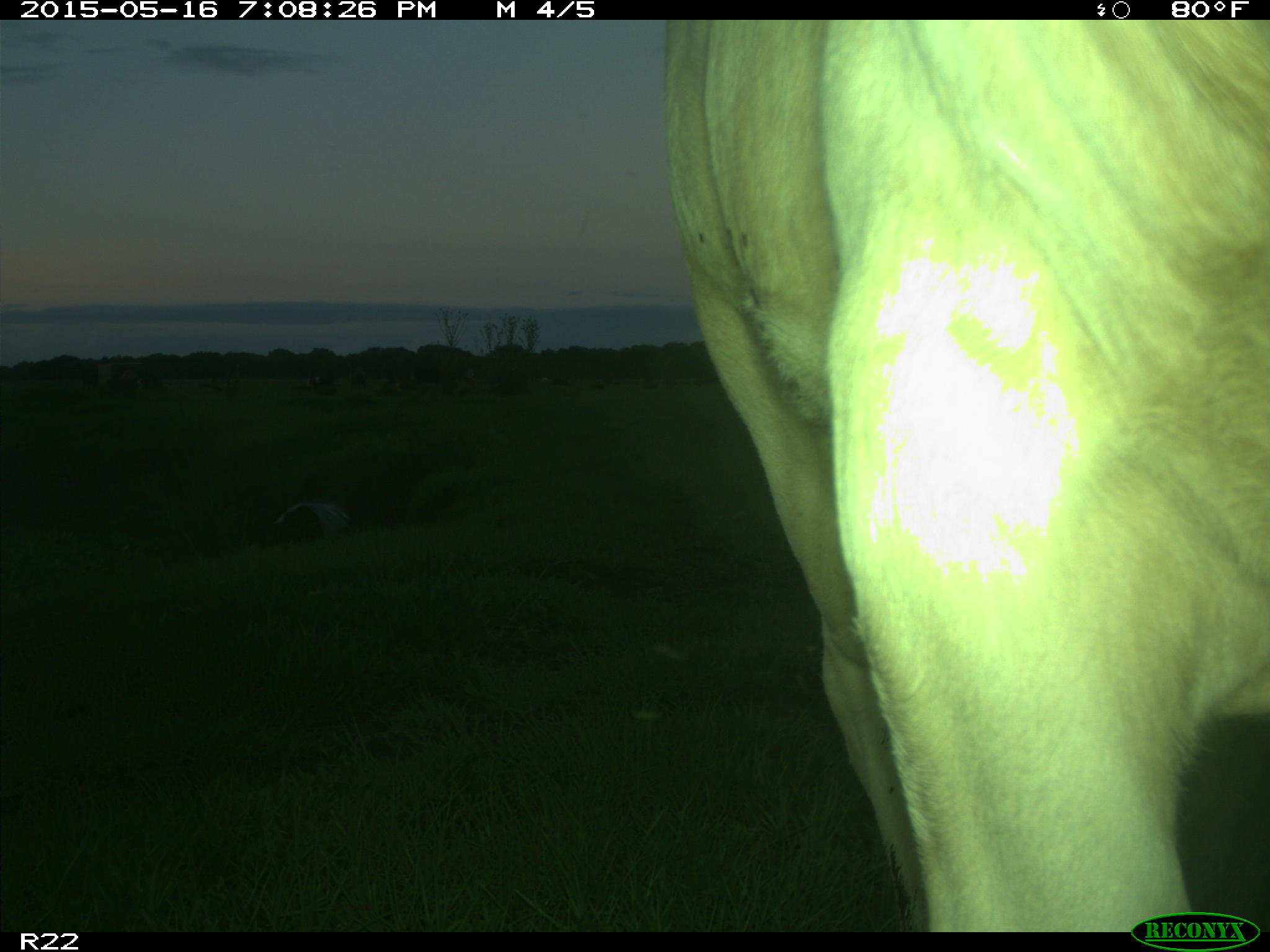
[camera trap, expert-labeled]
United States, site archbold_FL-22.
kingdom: Animalia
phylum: Chordata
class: Mammalia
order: Artiodactyla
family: Bovidae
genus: Bos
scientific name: Bos taurus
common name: domestic cow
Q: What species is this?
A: Bos taurus (domestic cow).